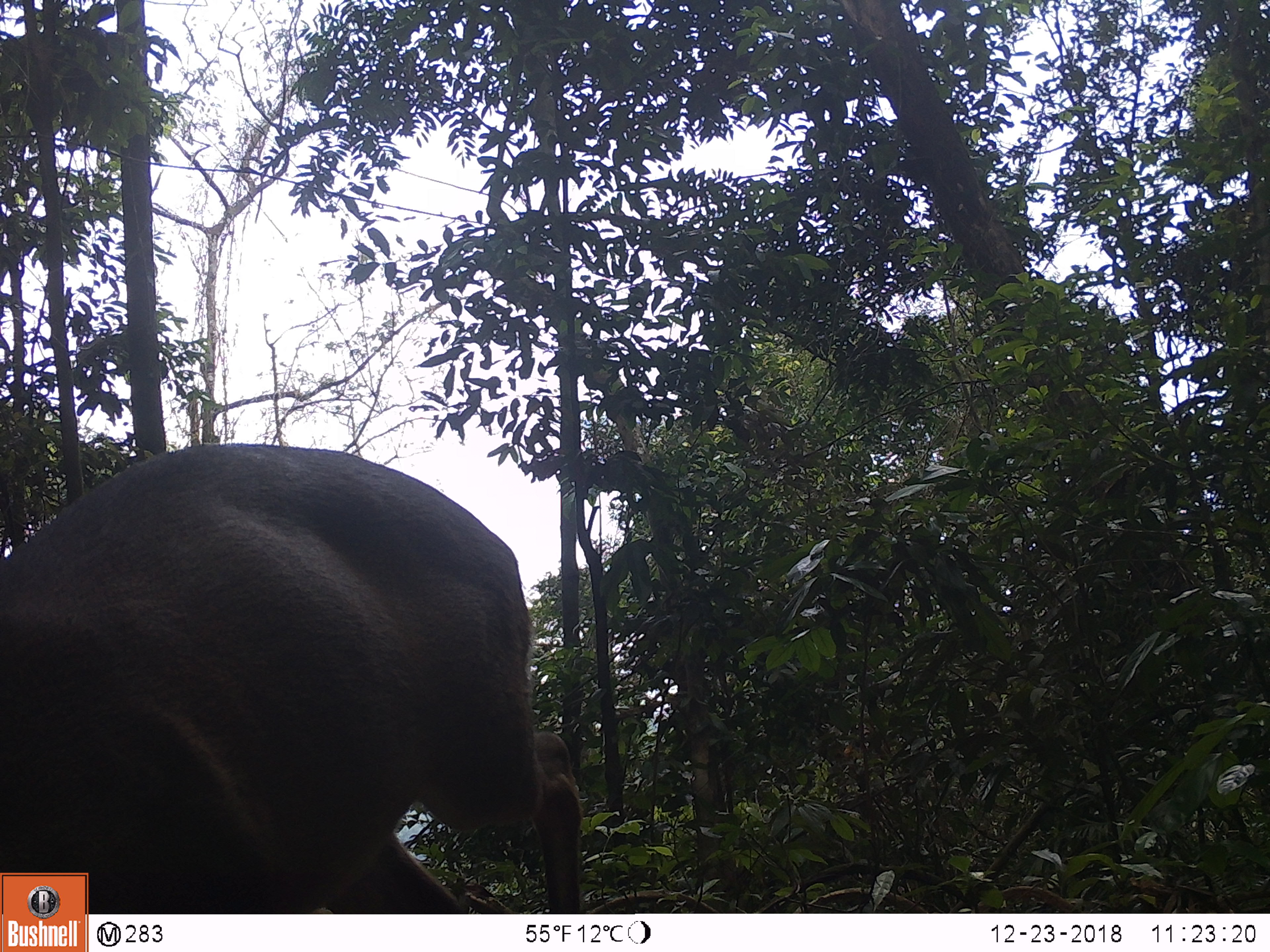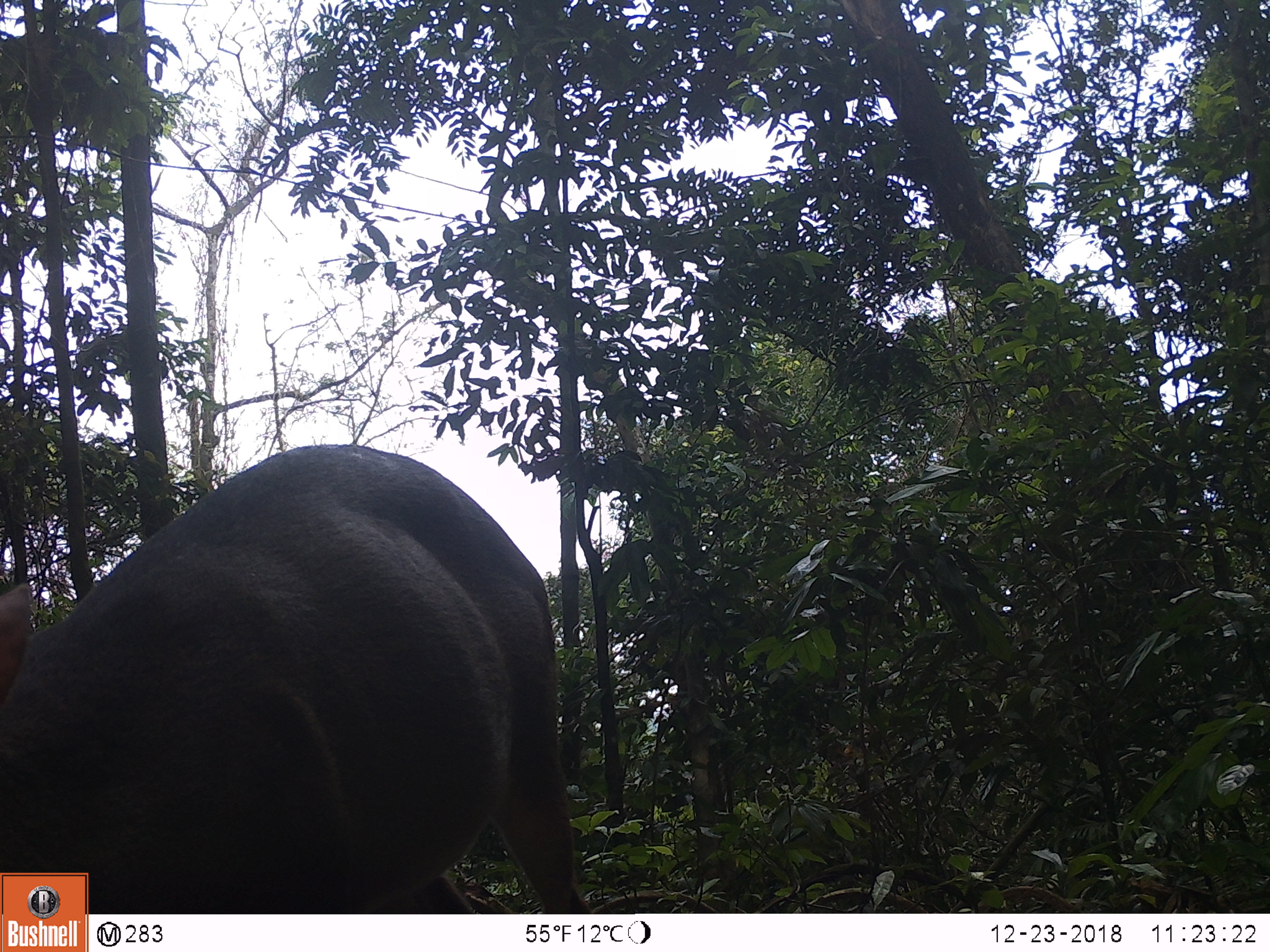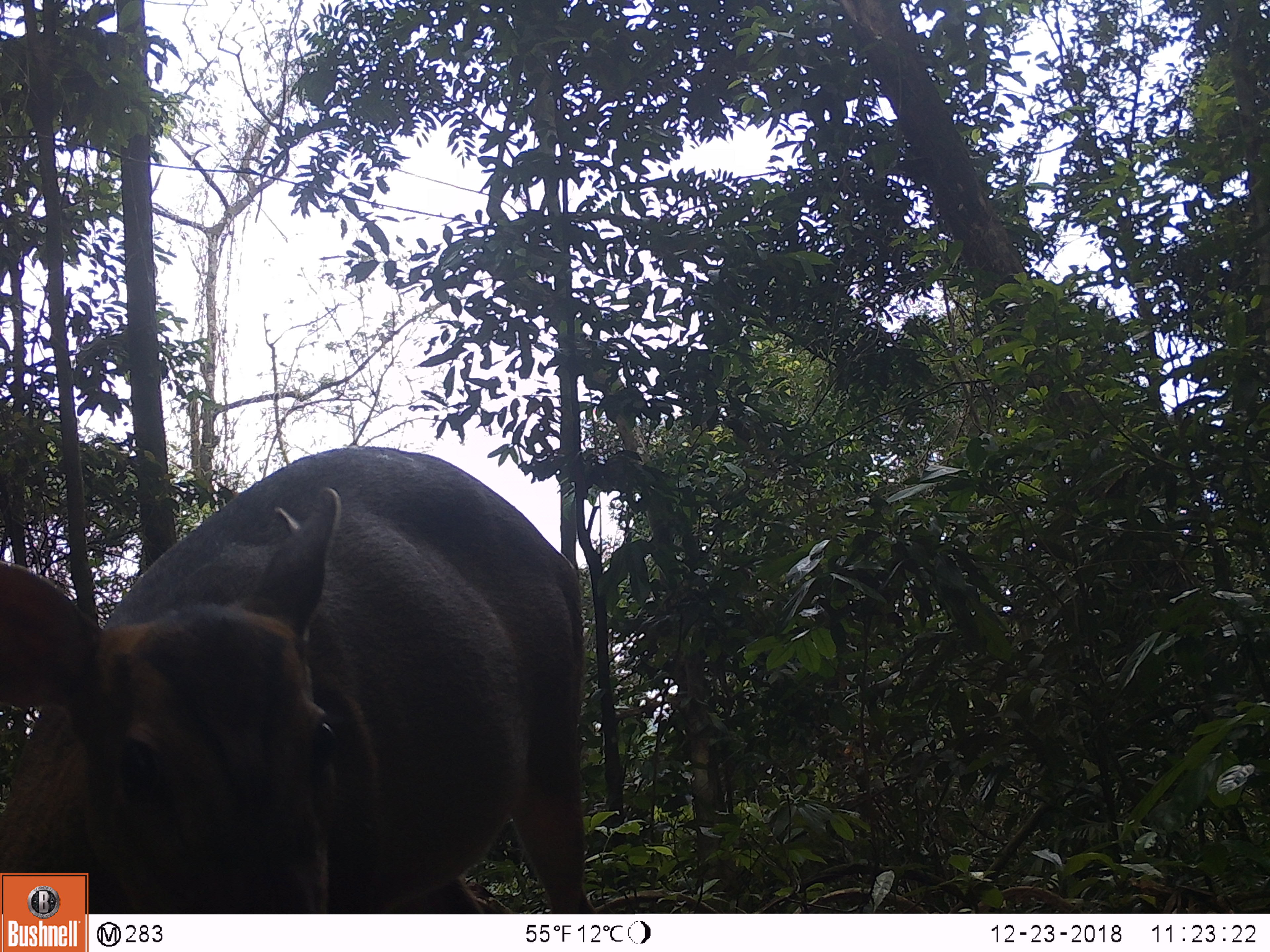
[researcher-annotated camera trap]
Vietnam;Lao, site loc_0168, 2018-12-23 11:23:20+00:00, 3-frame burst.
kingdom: Animalia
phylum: Chordata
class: Mammalia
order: Artiodactyla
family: Cervidae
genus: Muntiacus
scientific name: Muntiacus vuquangensis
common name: large-antlered muntjac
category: large antlered muntjac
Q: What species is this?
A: Large antlered muntjac (large-antlered muntjac) (Muntiacus vuquangensis).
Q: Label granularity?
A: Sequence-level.